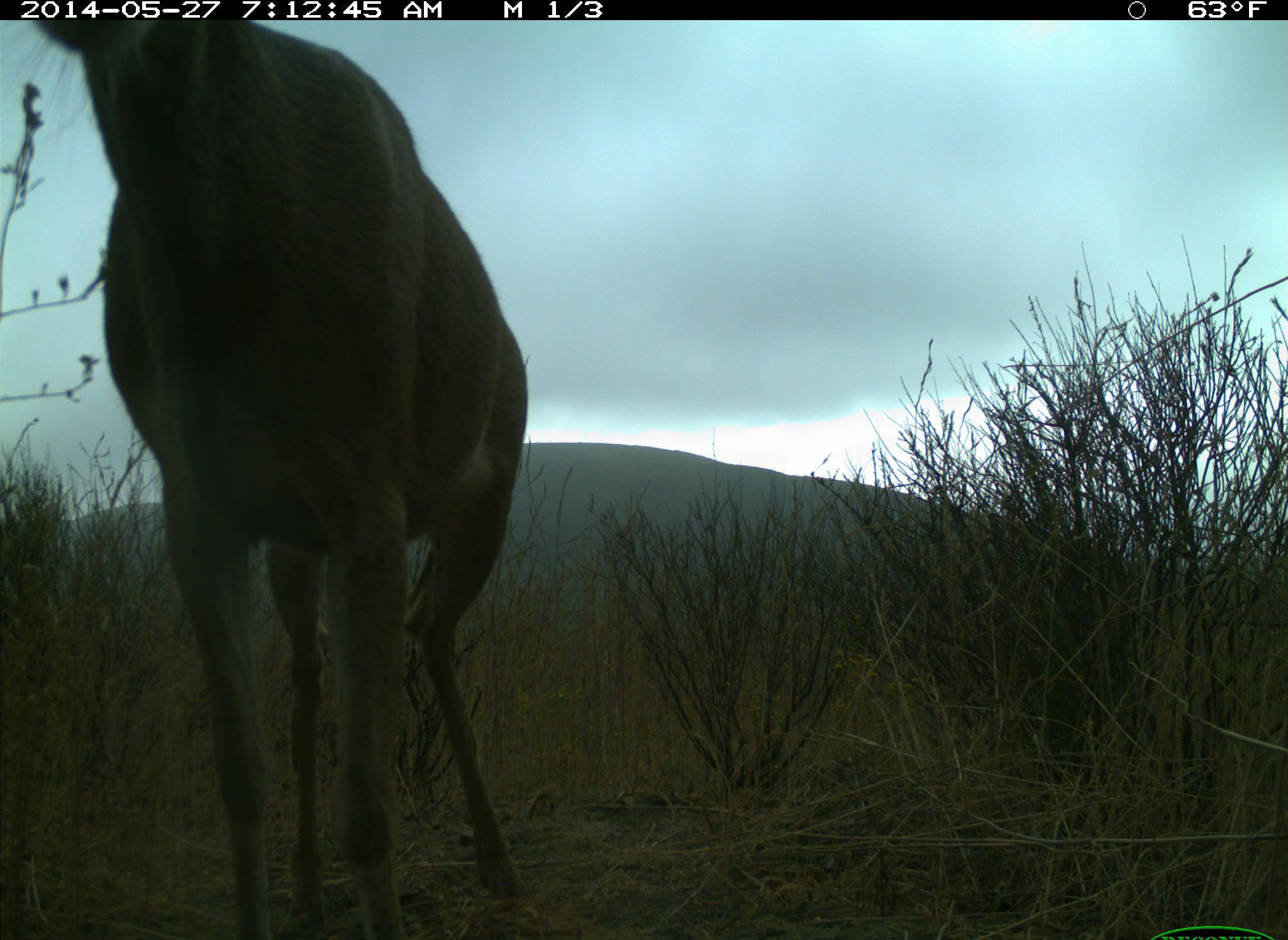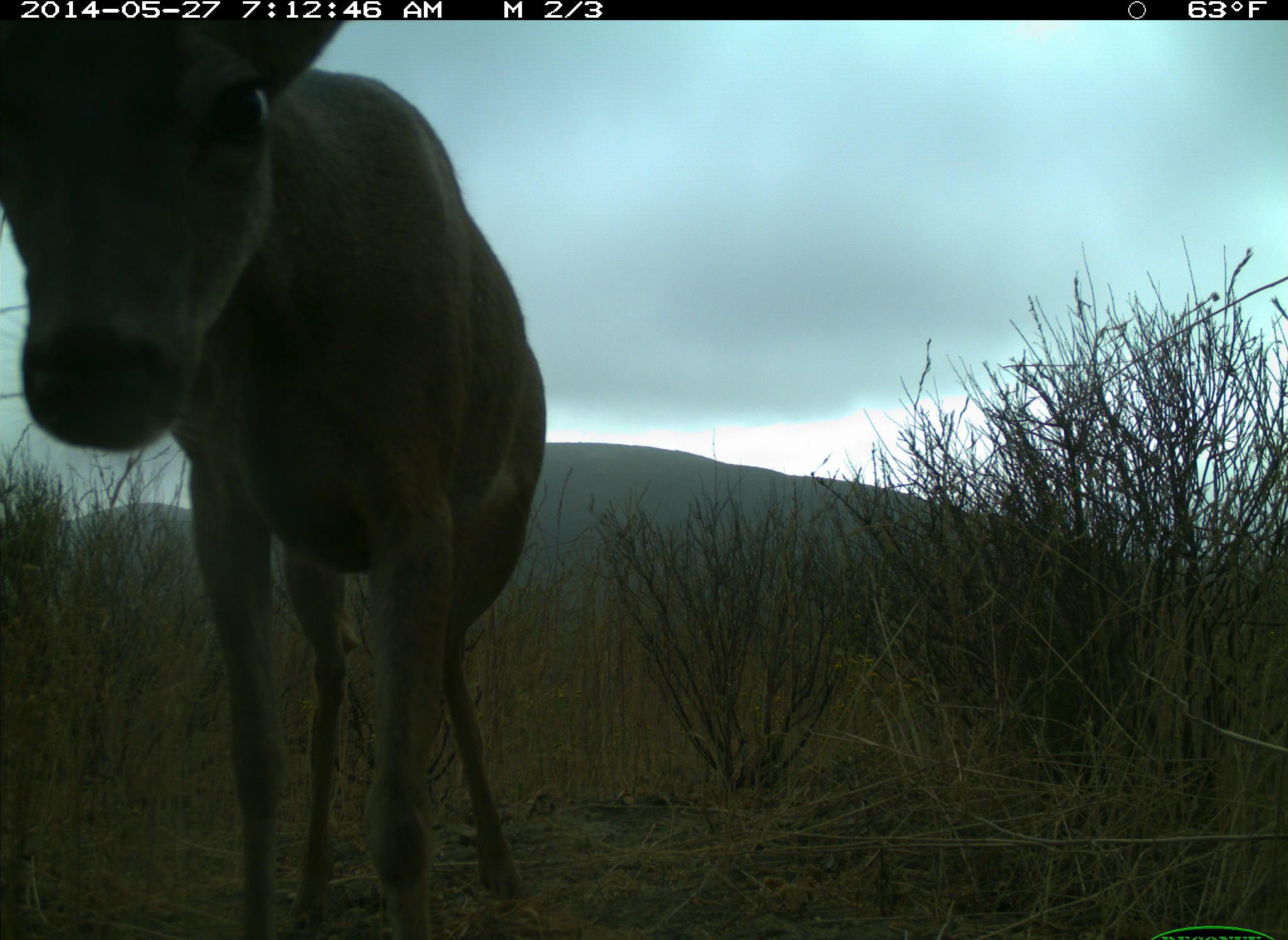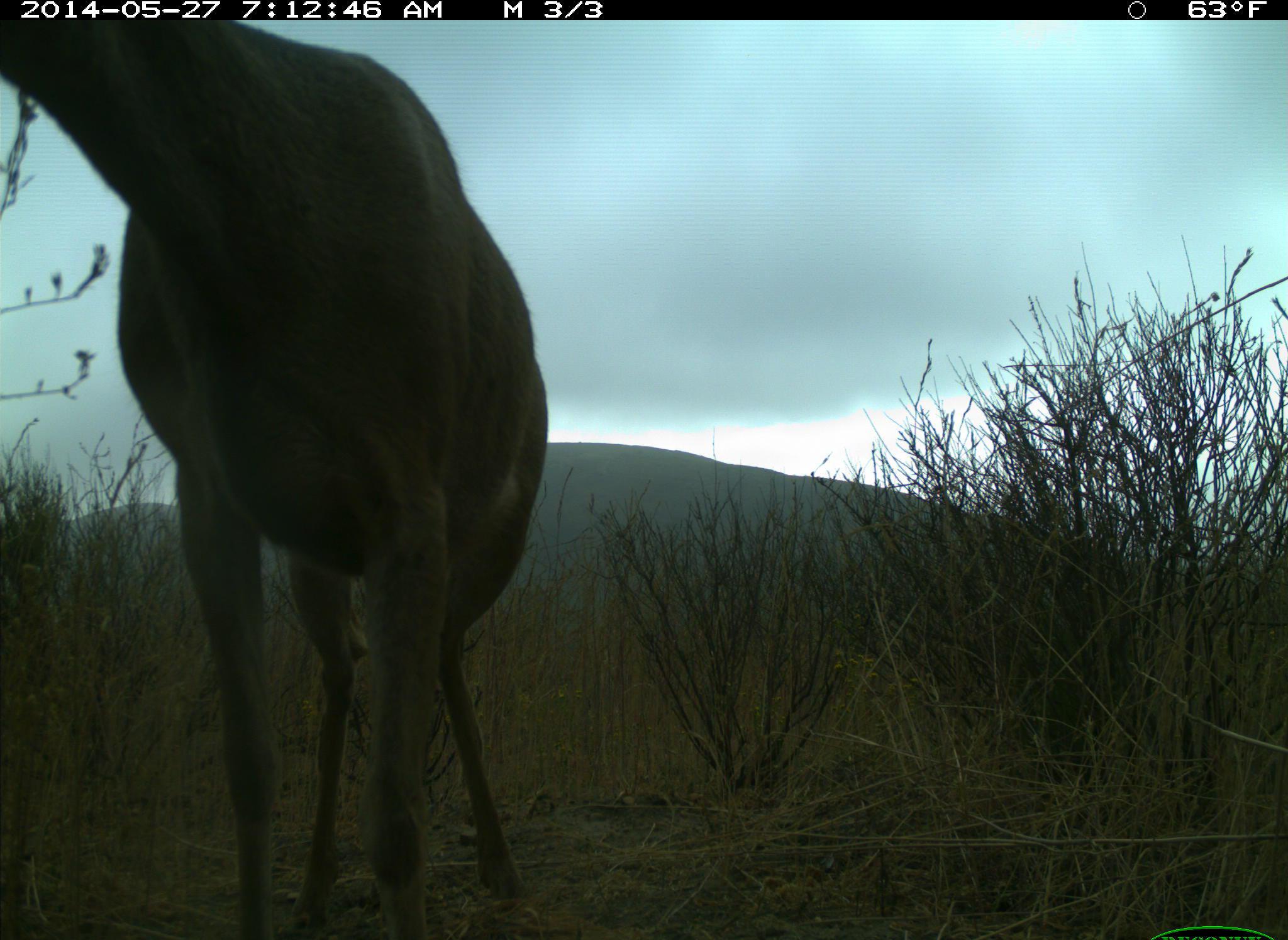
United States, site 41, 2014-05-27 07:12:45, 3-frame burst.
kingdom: Animalia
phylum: Chordata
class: Mammalia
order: Artiodactyla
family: Cervidae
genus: Odocoileus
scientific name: Odocoileus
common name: deer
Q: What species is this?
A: Deer (Odocoileus).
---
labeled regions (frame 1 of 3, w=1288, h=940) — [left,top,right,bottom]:
deer: [26,19,534,940]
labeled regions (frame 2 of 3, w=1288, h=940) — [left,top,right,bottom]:
deer: [0,18,549,938]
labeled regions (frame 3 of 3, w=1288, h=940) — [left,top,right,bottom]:
deer: [1,19,545,940]